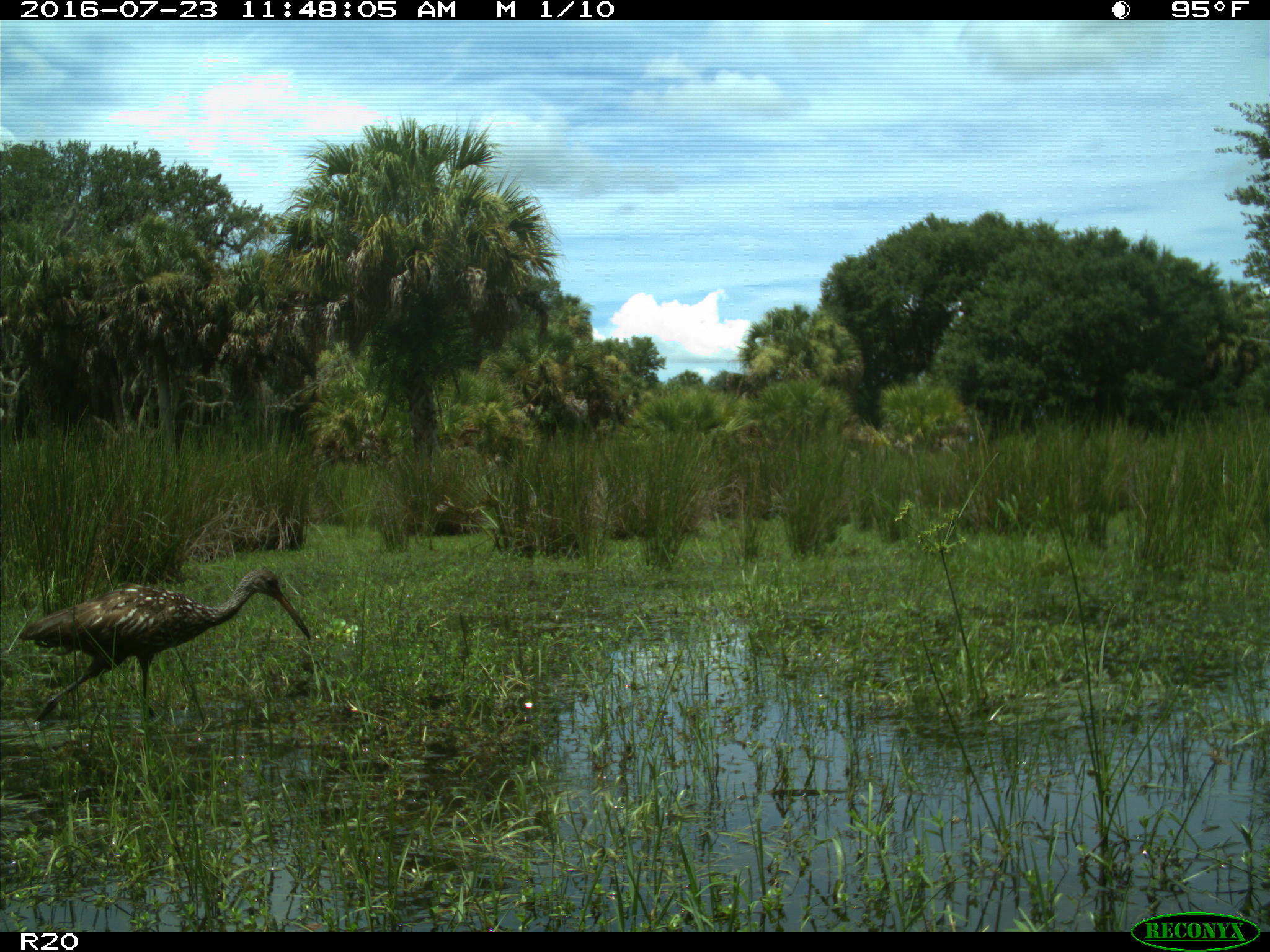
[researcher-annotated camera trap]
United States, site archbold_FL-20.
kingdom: Animalia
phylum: Chordata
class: Aves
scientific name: Aves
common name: birds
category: unidentified bird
Unidentified bird (birds) (Aves).